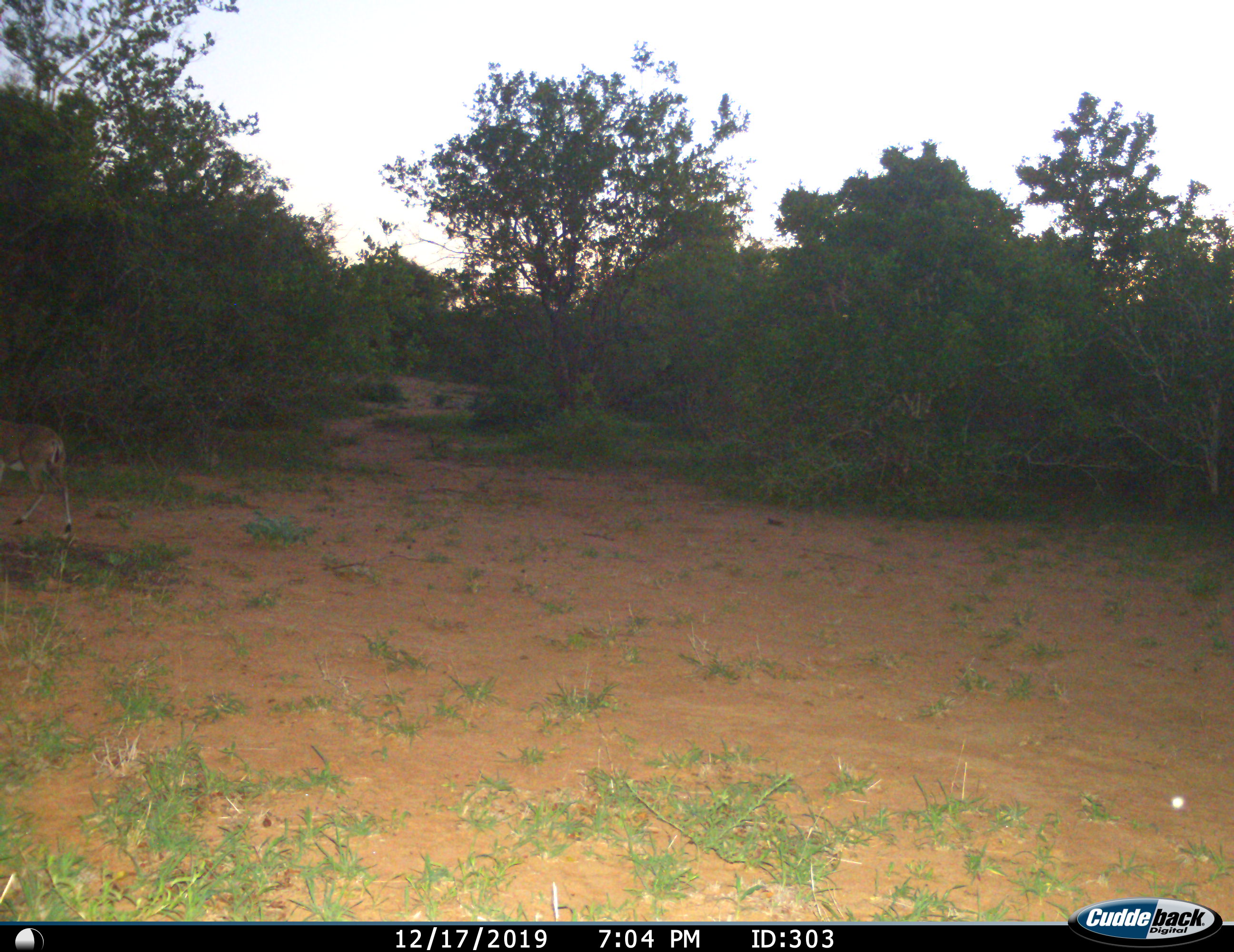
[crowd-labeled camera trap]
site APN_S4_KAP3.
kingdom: Animalia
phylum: Chordata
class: Mammalia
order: Artiodactyla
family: Bovidae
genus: Aepyceros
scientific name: Aepyceros melampus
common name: impala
Impala (Aepyceros melampus), count 1. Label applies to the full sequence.